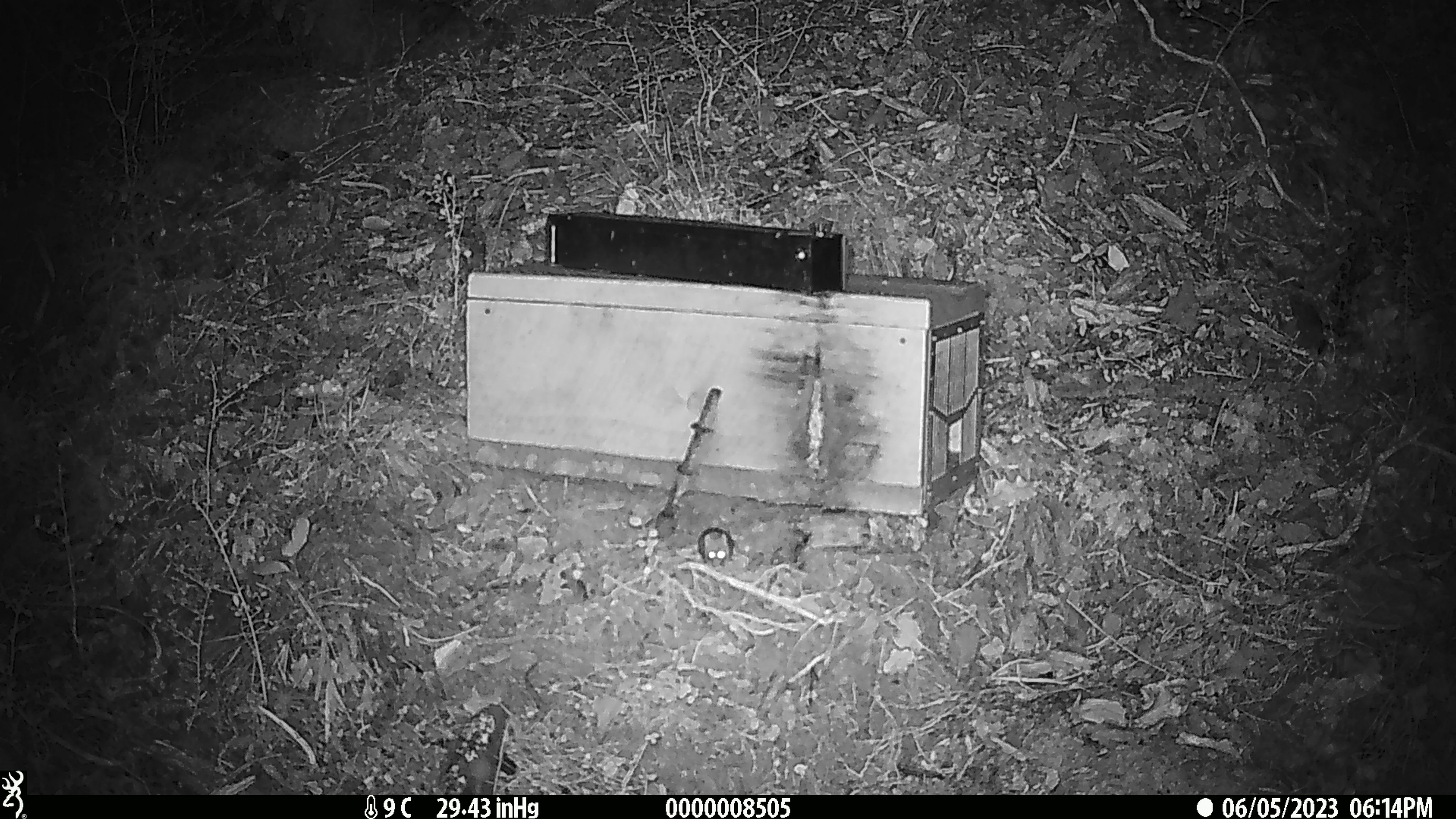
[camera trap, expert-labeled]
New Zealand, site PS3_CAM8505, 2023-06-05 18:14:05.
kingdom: Animalia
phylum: Chordata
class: Mammalia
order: Rodentia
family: Muridae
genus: Mus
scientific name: Mus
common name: mouse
Mouse (Mus).